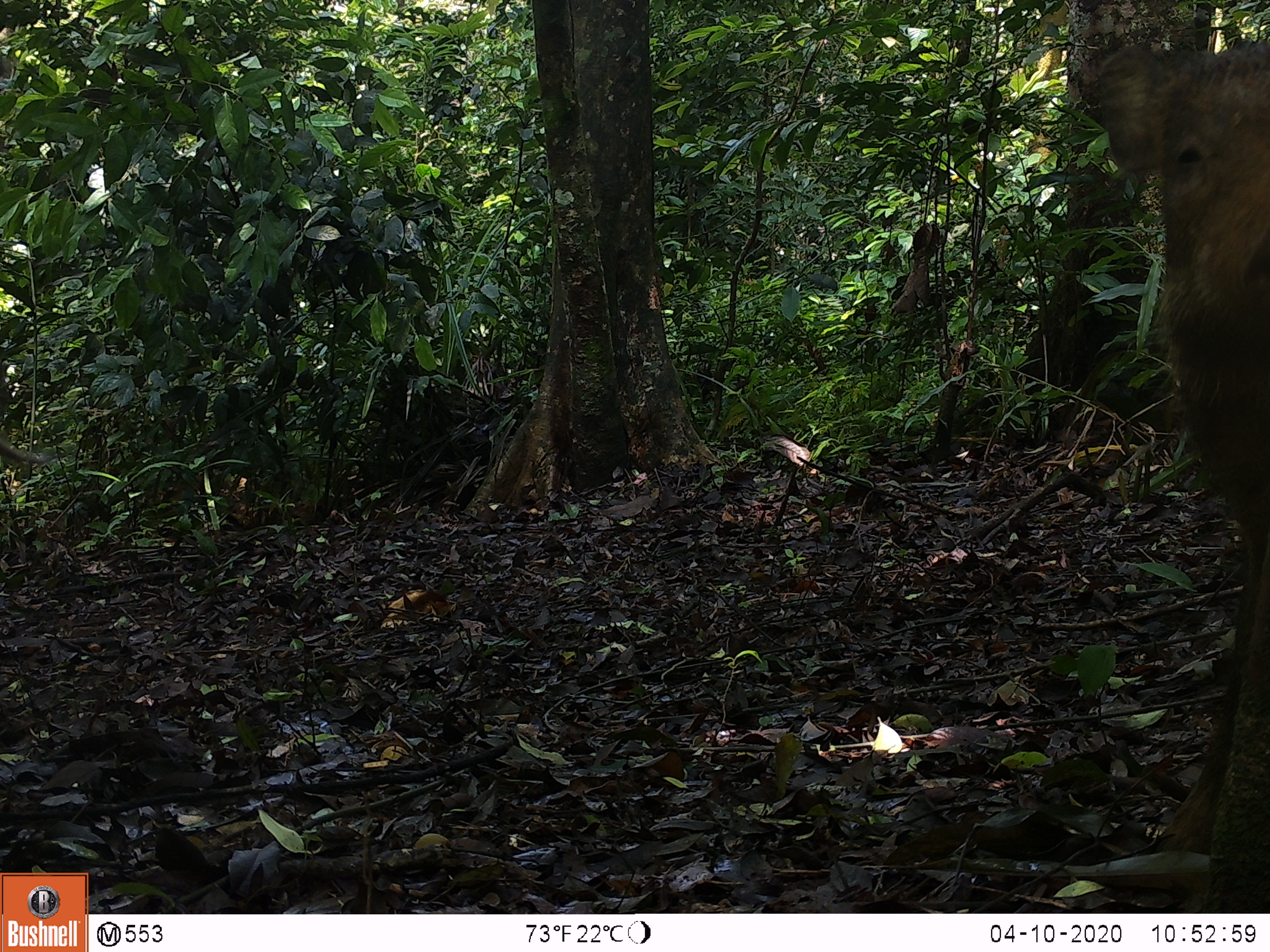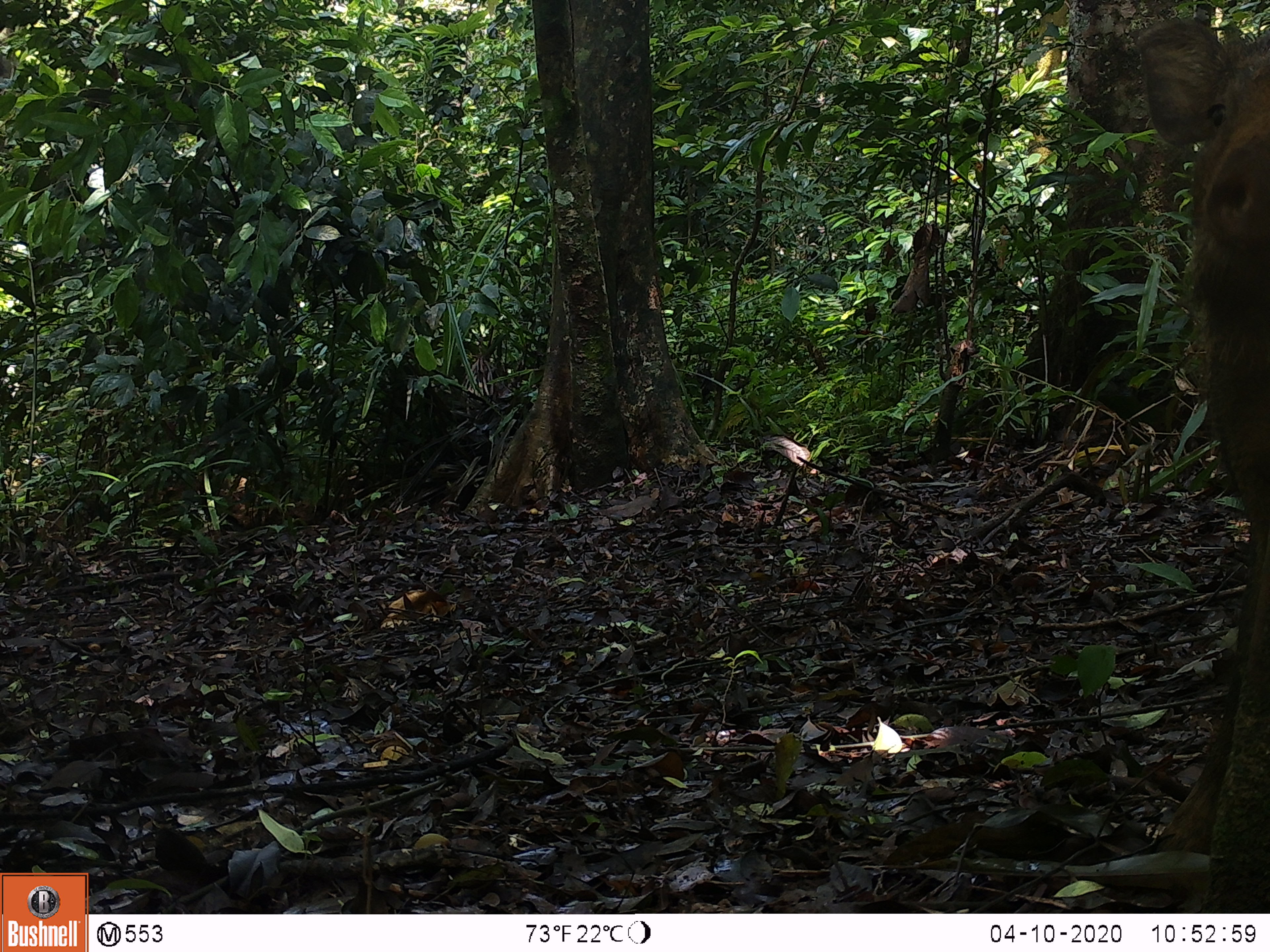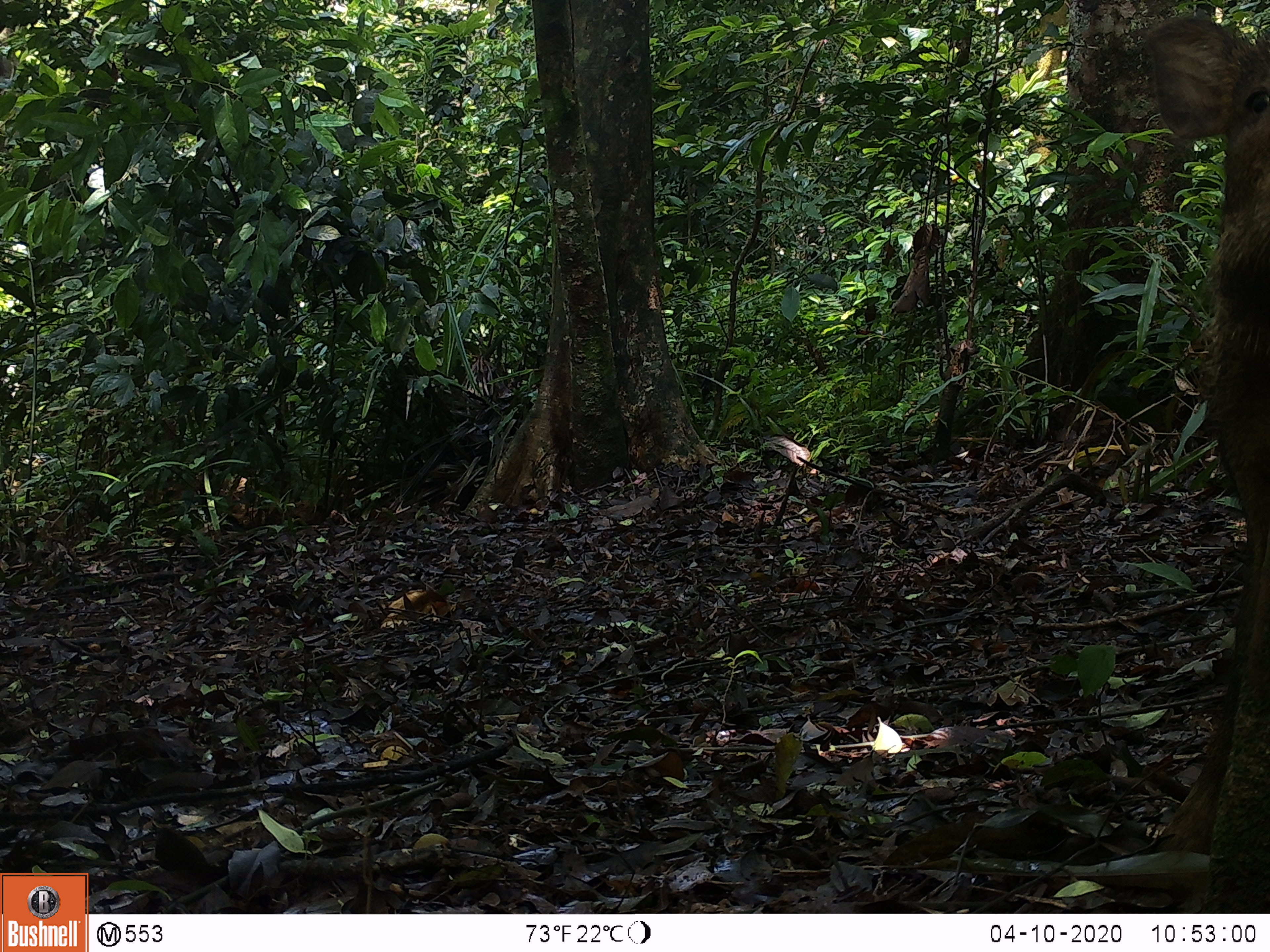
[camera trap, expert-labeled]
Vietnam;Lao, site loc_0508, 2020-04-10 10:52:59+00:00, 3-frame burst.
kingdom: Animalia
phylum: Chordata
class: Mammalia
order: Artiodactyla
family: Suidae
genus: Sus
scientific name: Sus scrofa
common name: eurasian wild pig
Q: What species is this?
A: Eurasian wild pig (Sus scrofa).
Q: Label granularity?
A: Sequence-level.